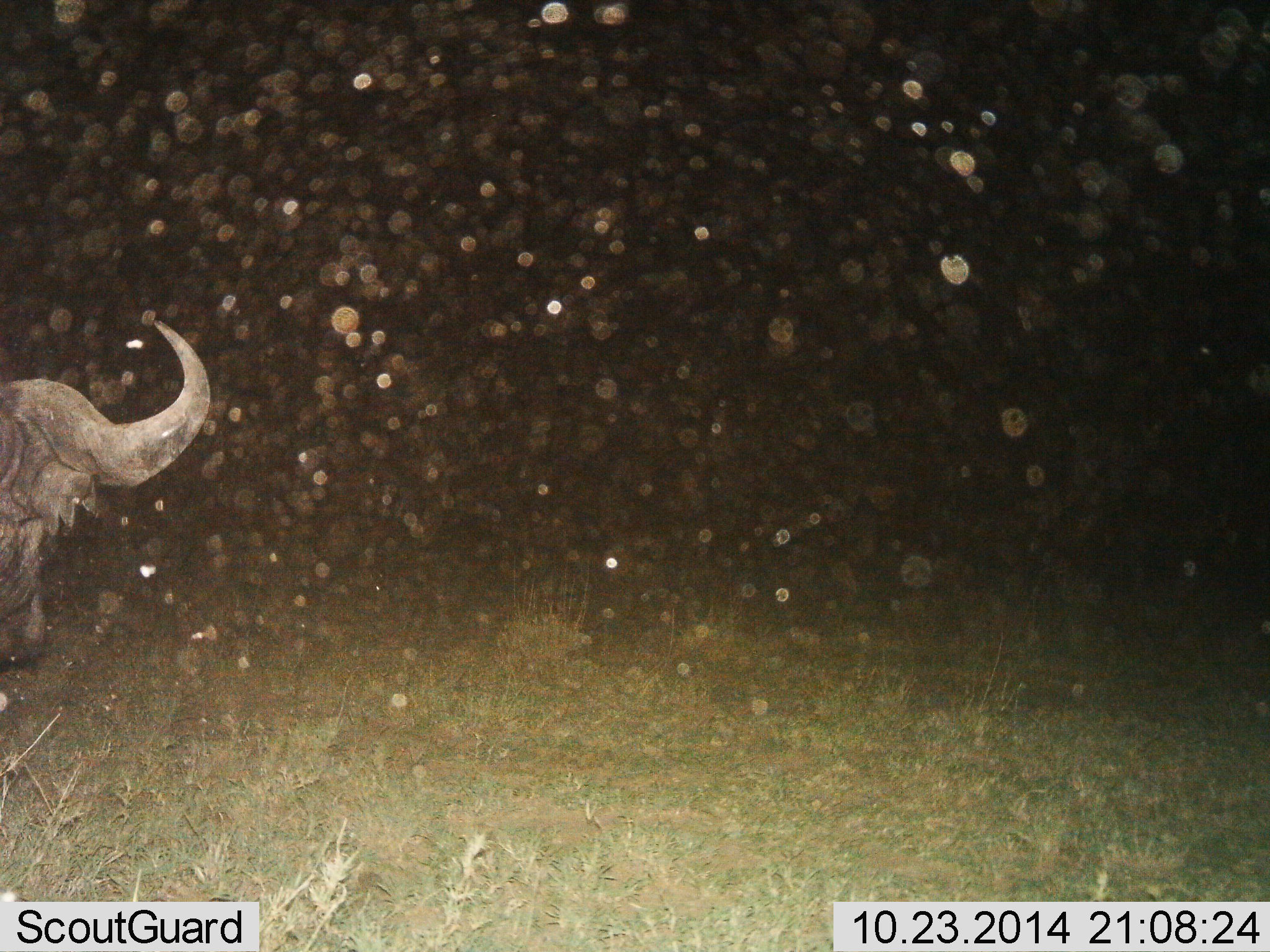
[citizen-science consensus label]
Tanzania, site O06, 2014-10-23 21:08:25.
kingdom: Animalia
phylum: Chordata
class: Mammalia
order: Artiodactyla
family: Bovidae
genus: Syncerus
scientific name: Syncerus caffer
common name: cape buffalo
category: buffalo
Buffalo (cape buffalo) (Syncerus caffer), count 1. Behavior (volunteer vote fractions): standing 90%, resting 10%, moving 10%, interacting 0%. Young present (vote fraction): 0%. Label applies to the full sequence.